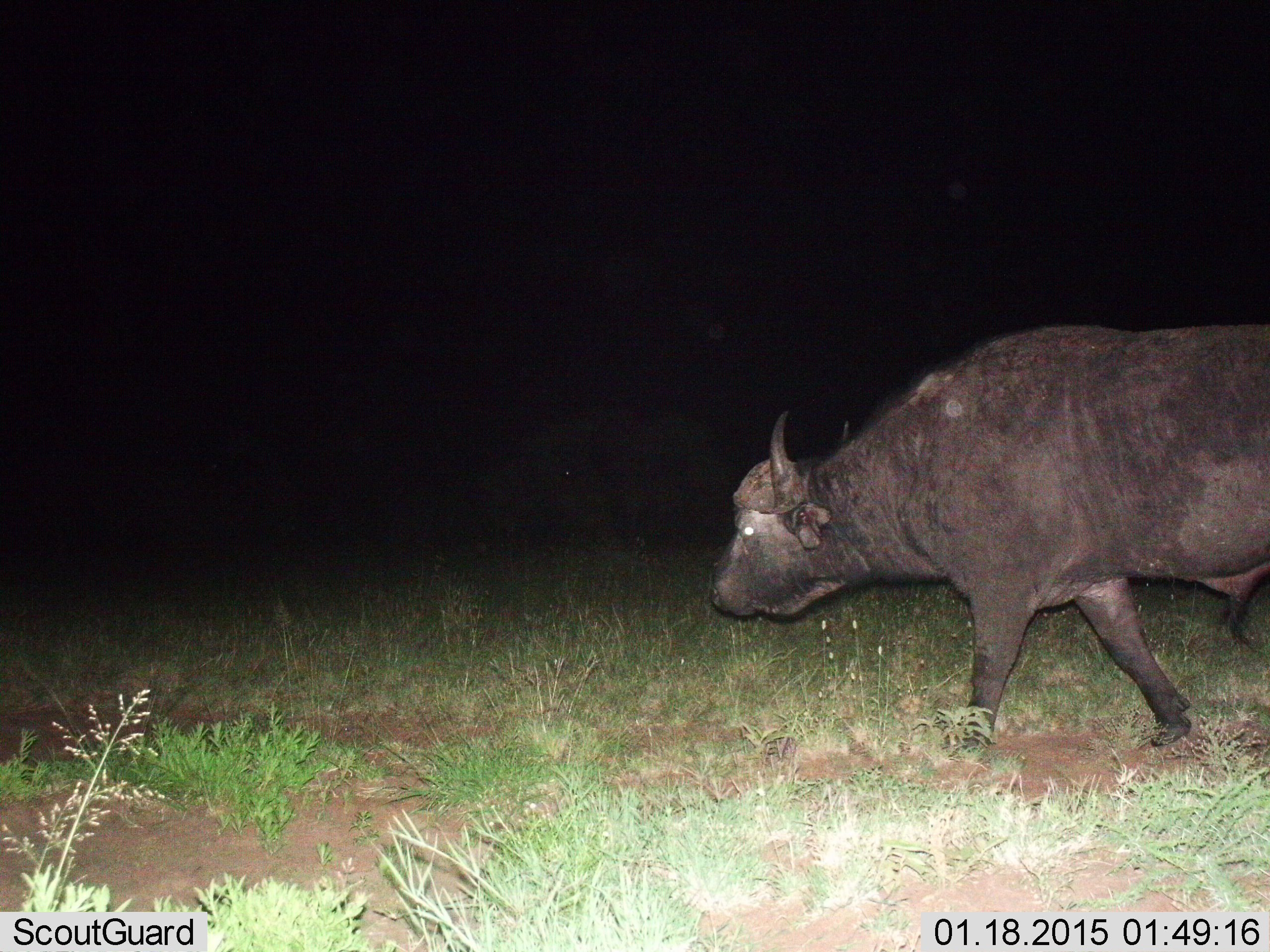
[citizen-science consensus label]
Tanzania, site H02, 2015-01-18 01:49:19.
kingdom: Animalia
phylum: Chordata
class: Mammalia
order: Artiodactyla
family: Bovidae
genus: Syncerus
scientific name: Syncerus caffer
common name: cape buffalo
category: buffalo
Buffalo (cape buffalo) (Syncerus caffer), count 1. Behavior (volunteer vote fractions): standing 0%, resting 0%, moving 100%, interacting 0%. Young present (vote fraction): 0%. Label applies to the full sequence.